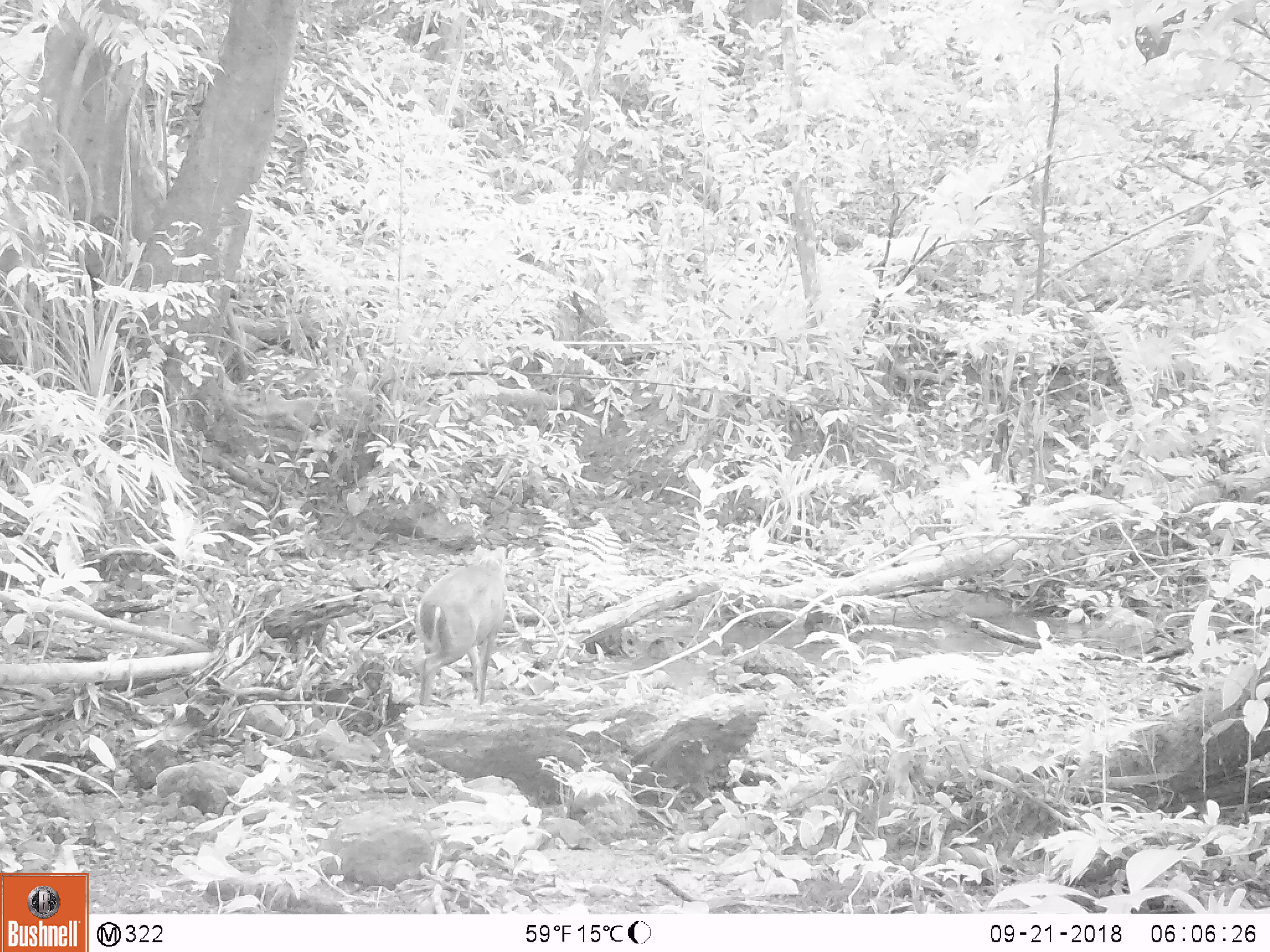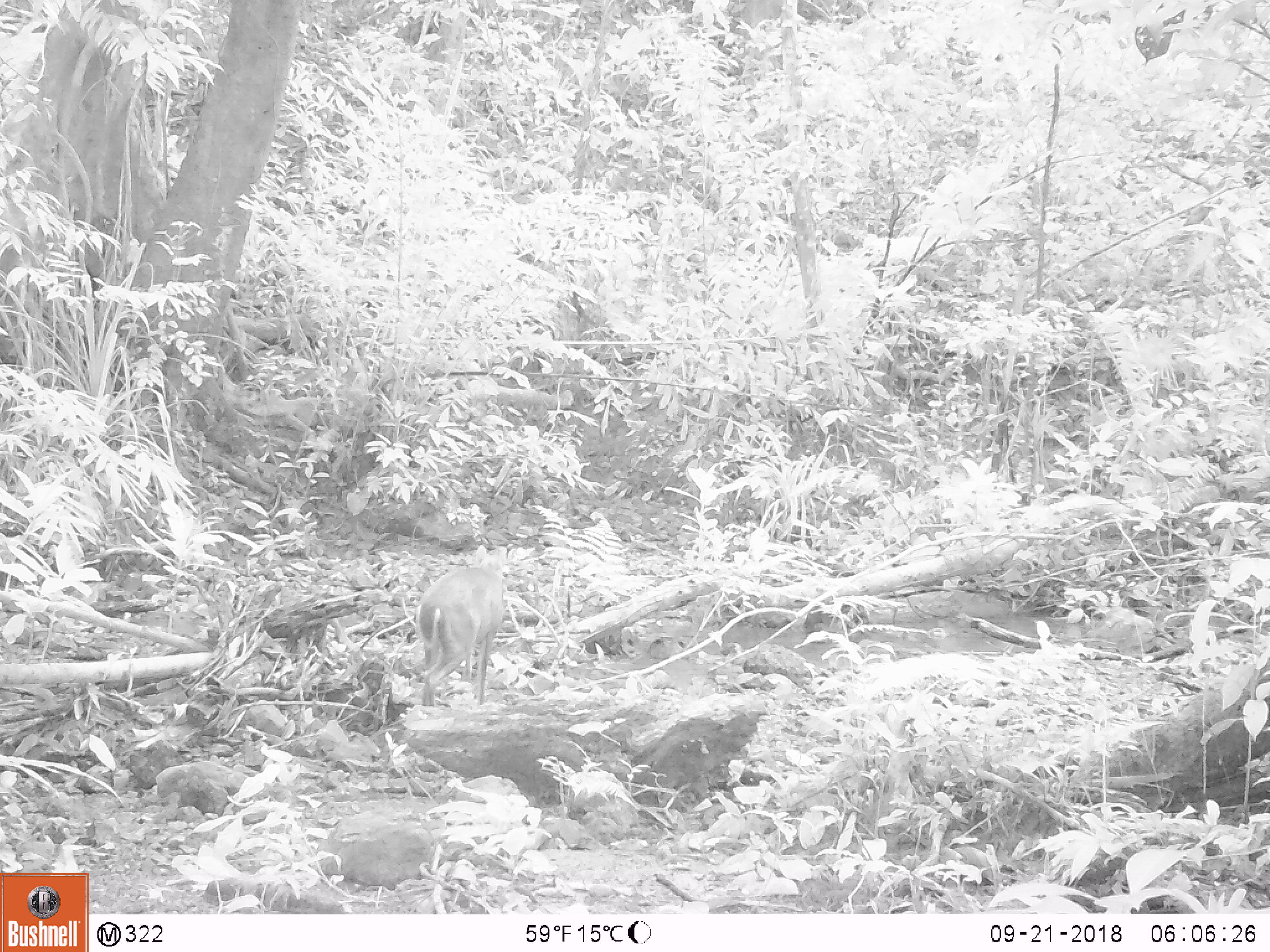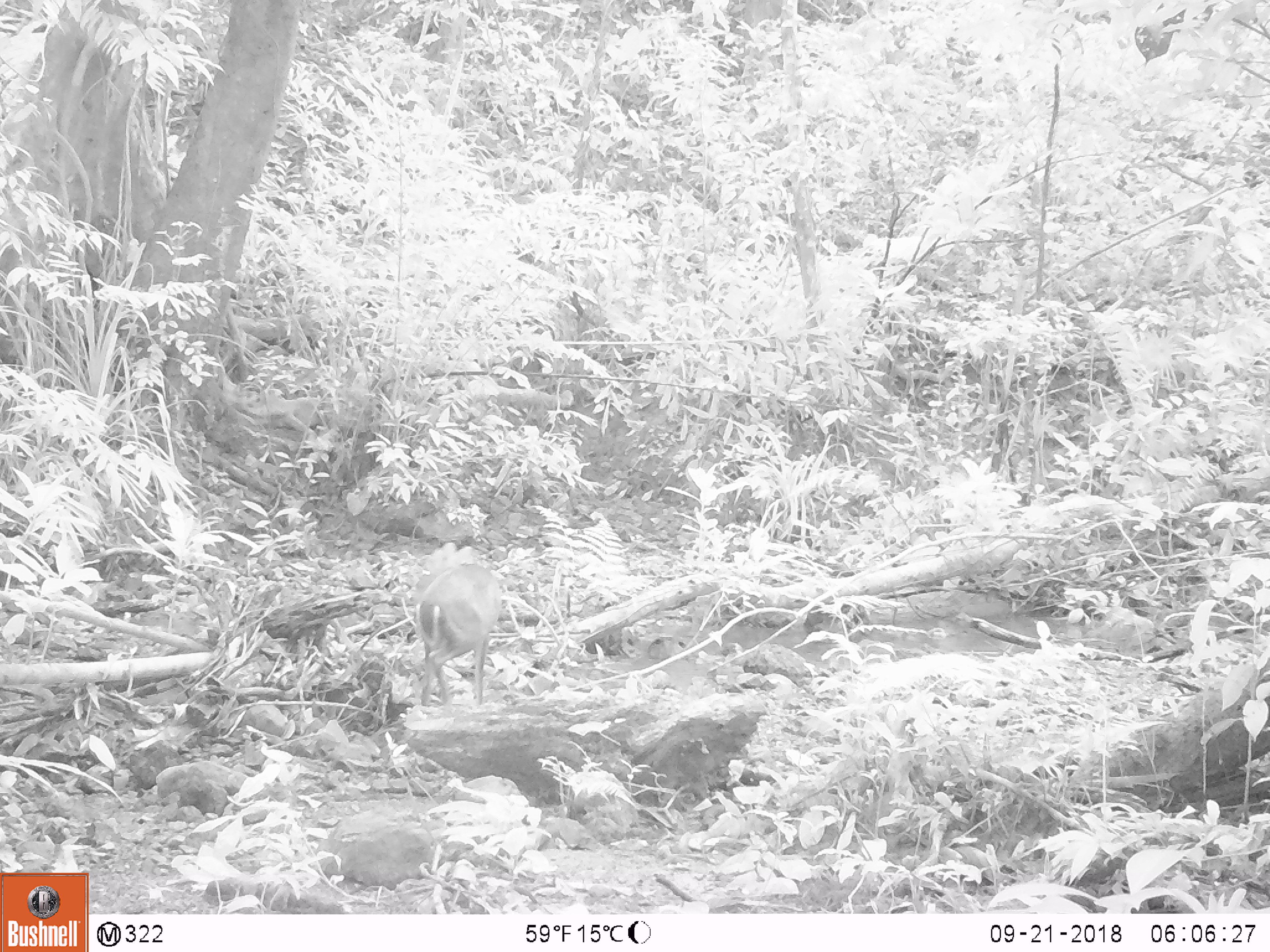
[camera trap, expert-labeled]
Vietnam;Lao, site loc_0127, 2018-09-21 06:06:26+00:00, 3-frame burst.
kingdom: Animalia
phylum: Chordata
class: Mammalia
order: Artiodactyla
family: Cervidae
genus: Muntiacus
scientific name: Muntiacus rooseveltorum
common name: roosevelt's muntjac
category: roosevelts muntjac group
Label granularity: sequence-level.